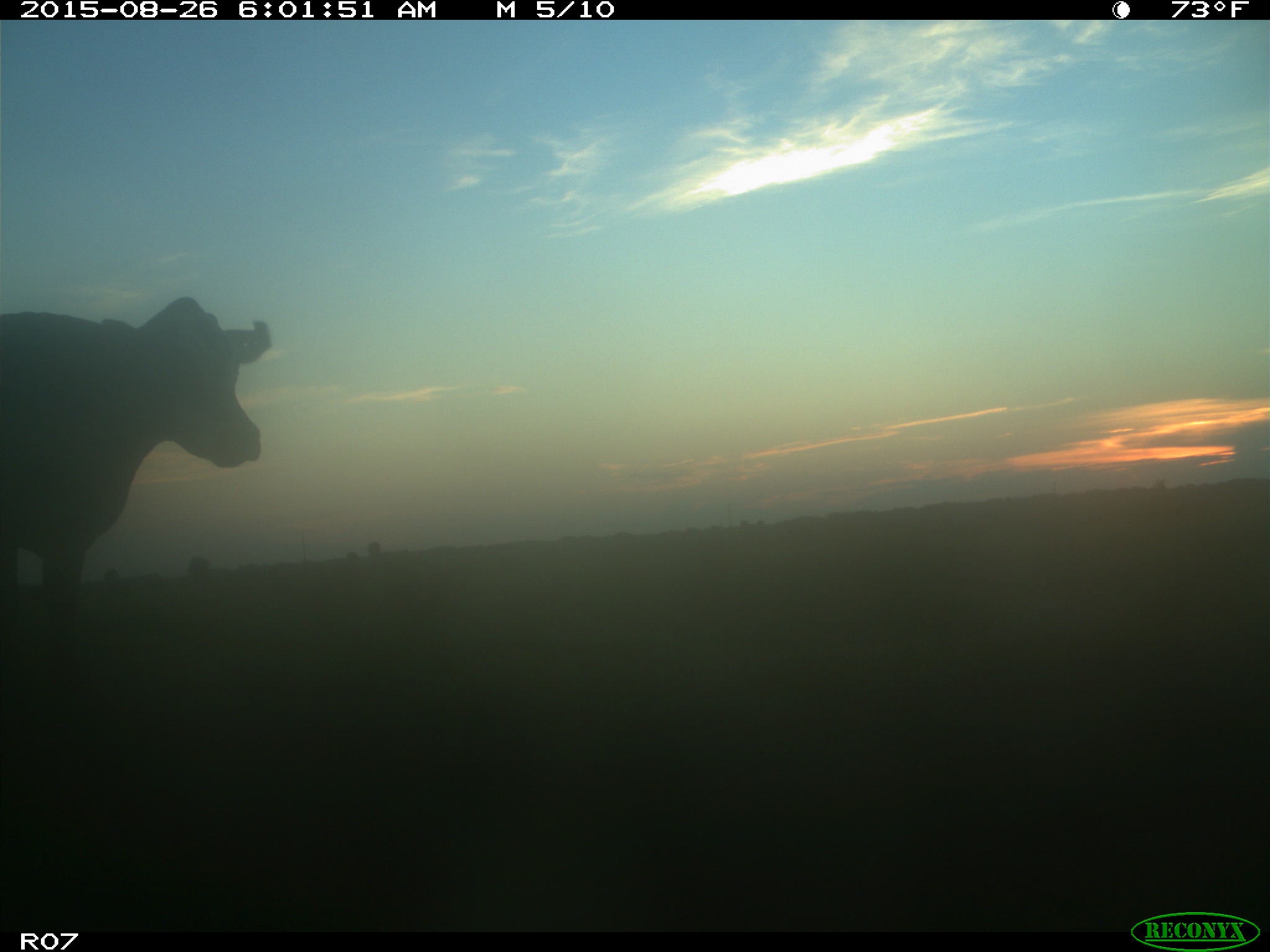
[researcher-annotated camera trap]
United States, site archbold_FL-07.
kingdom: Animalia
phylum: Chordata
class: Mammalia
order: Artiodactyla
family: Bovidae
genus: Bos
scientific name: Bos taurus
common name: domestic cow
Bos taurus (domestic cow).